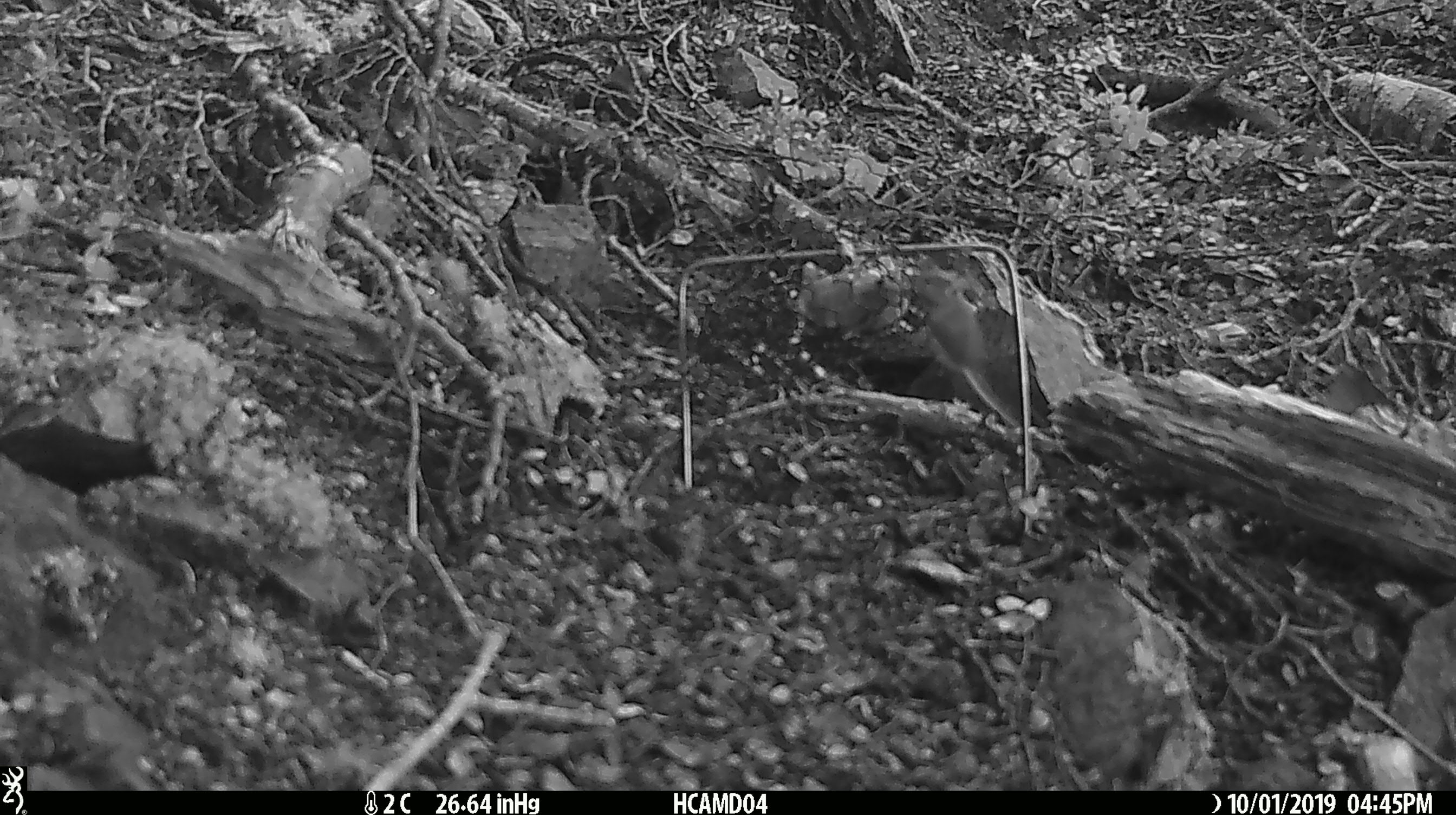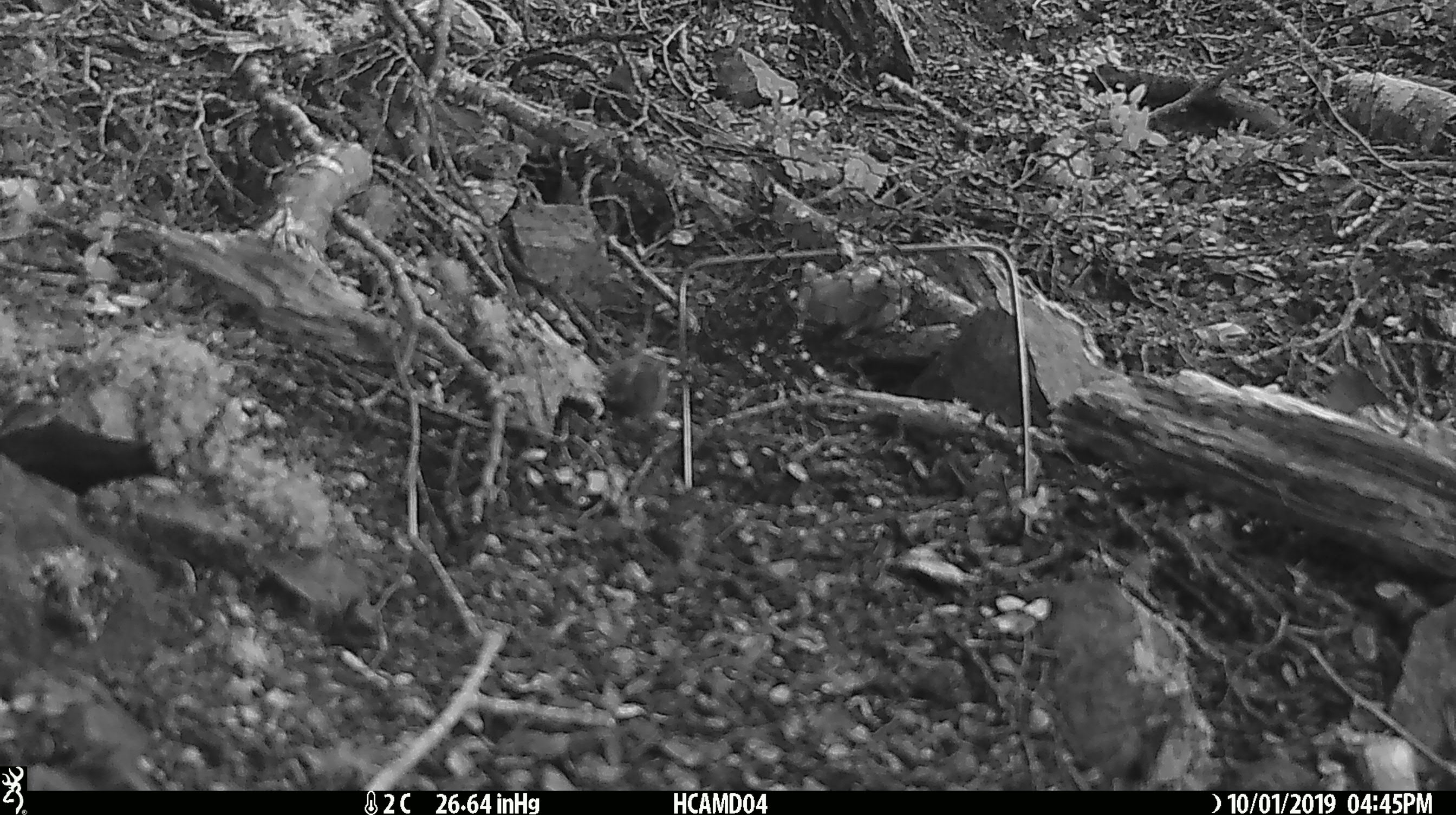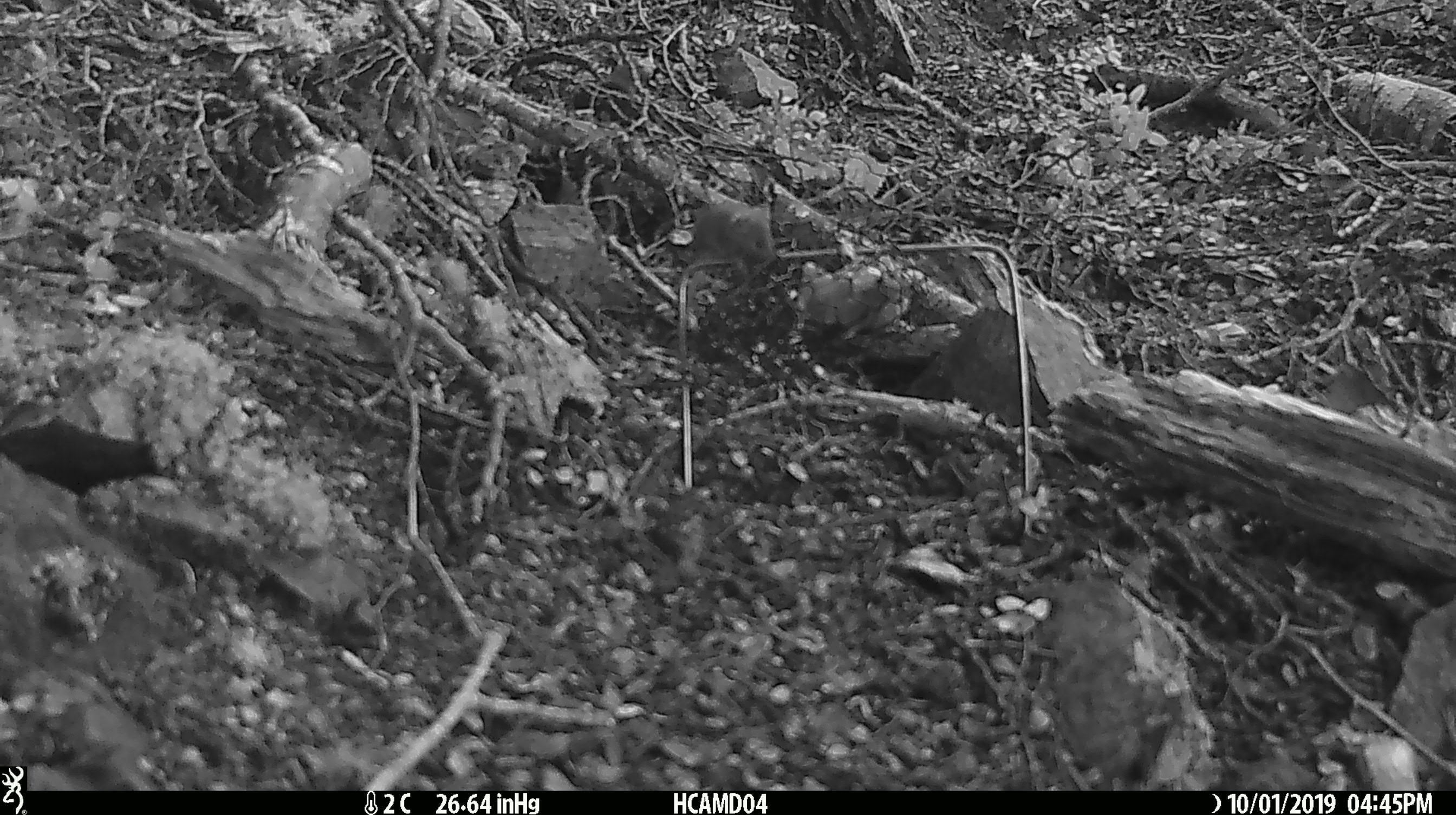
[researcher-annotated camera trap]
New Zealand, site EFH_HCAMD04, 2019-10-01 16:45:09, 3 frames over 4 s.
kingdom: Animalia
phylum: Chordata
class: Mammalia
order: Rodentia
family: Muridae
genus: Mus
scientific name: Mus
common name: mouse